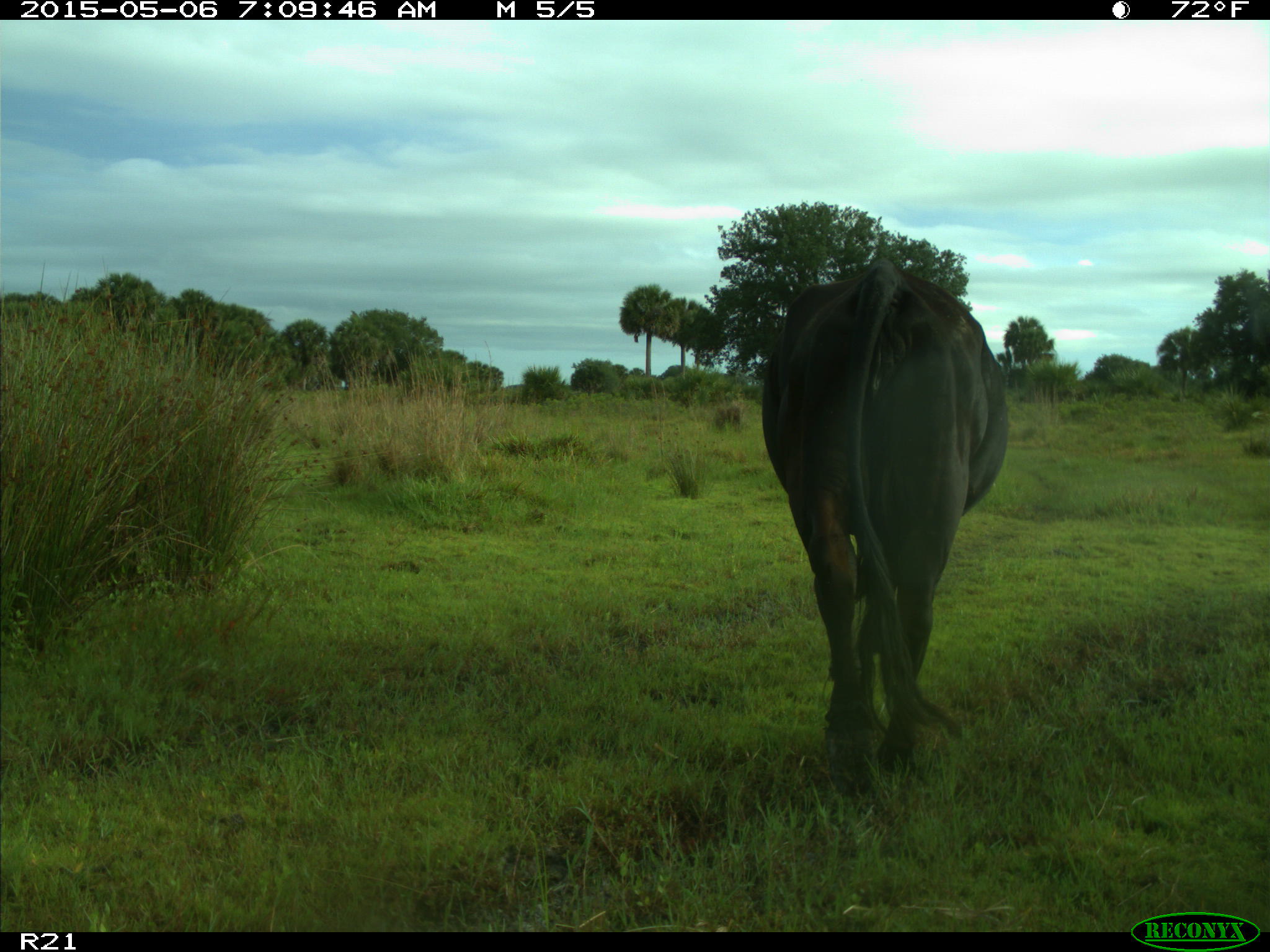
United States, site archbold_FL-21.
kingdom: Animalia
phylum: Chordata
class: Mammalia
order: Artiodactyla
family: Bovidae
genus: Bos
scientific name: Bos taurus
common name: domestic cow